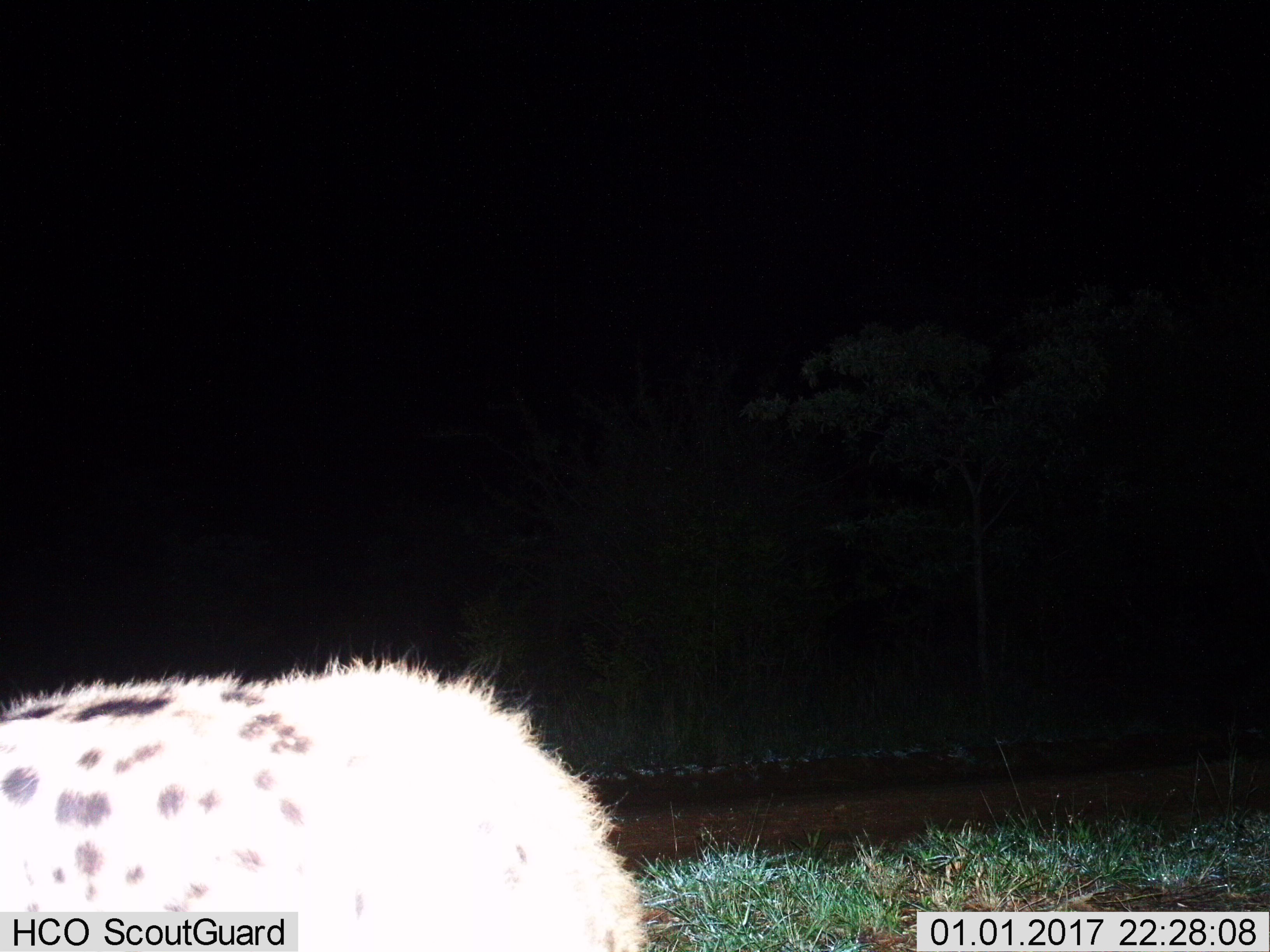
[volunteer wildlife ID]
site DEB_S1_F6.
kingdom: Animalia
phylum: Chordata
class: Mammalia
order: Carnivora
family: Hyaenidae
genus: Crocuta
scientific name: Crocuta crocuta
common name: spotted hyena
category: hyenaspotted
Hyenaspotted (spotted hyena) (Crocuta crocuta), count 1. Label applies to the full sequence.